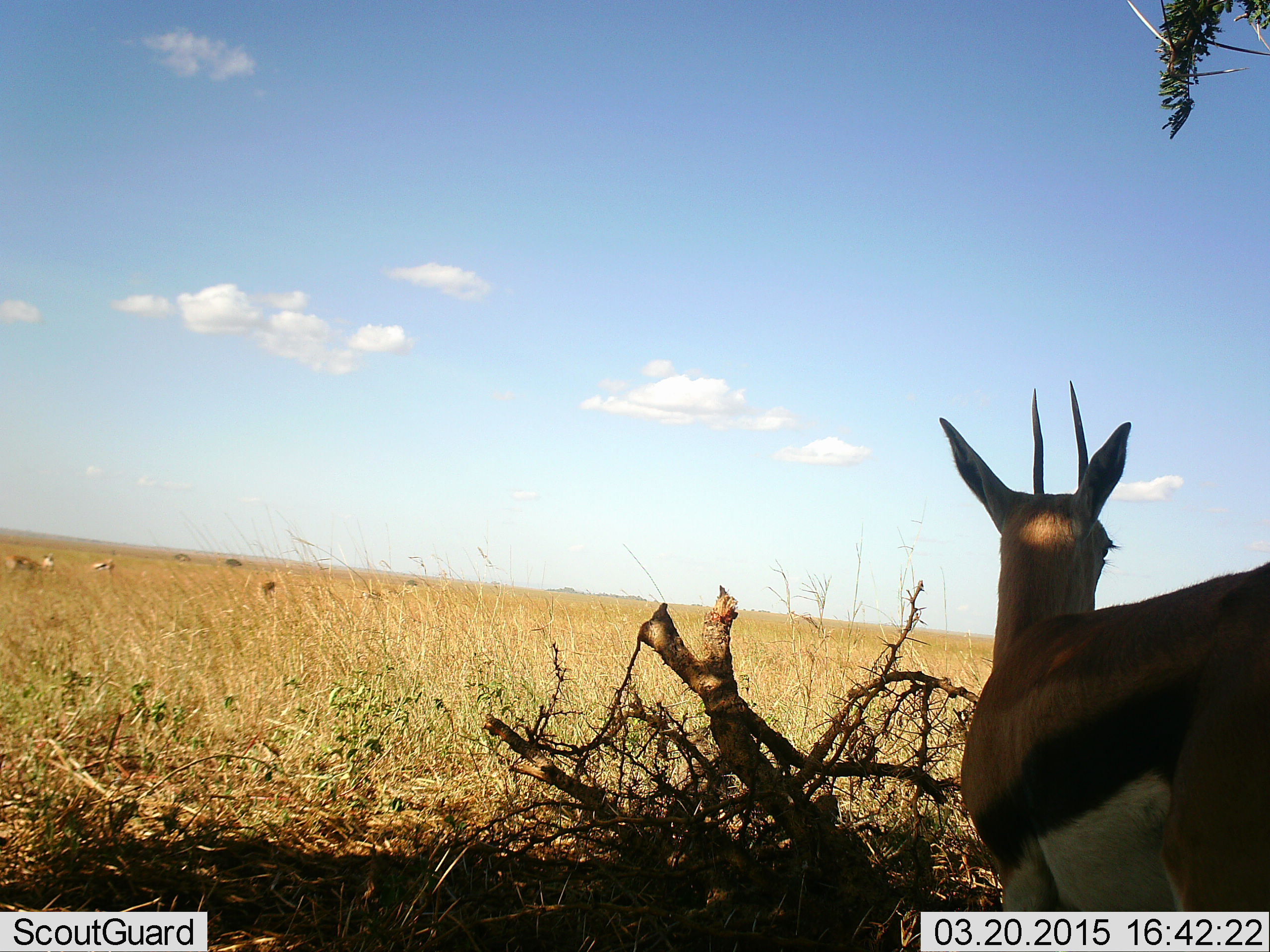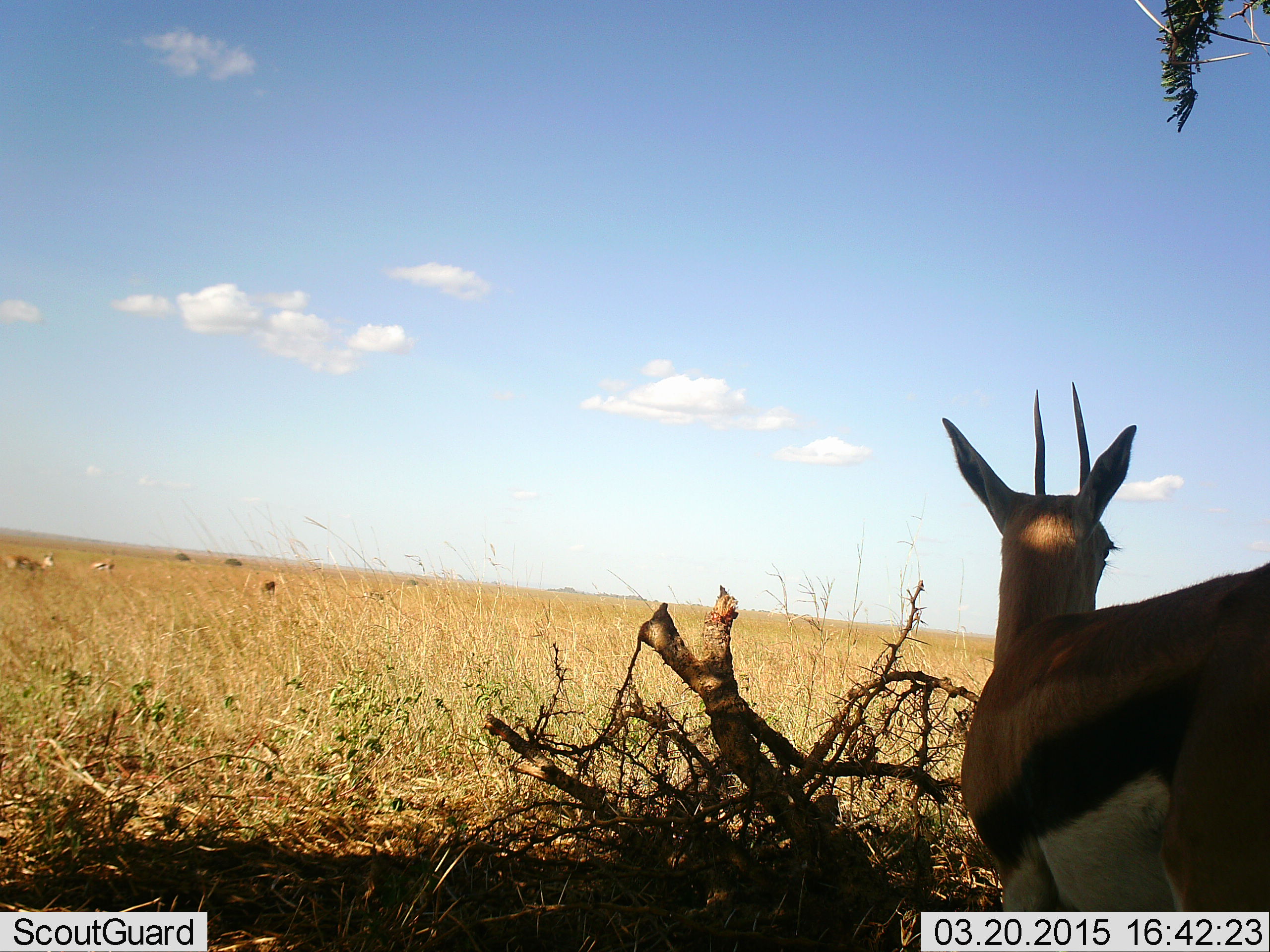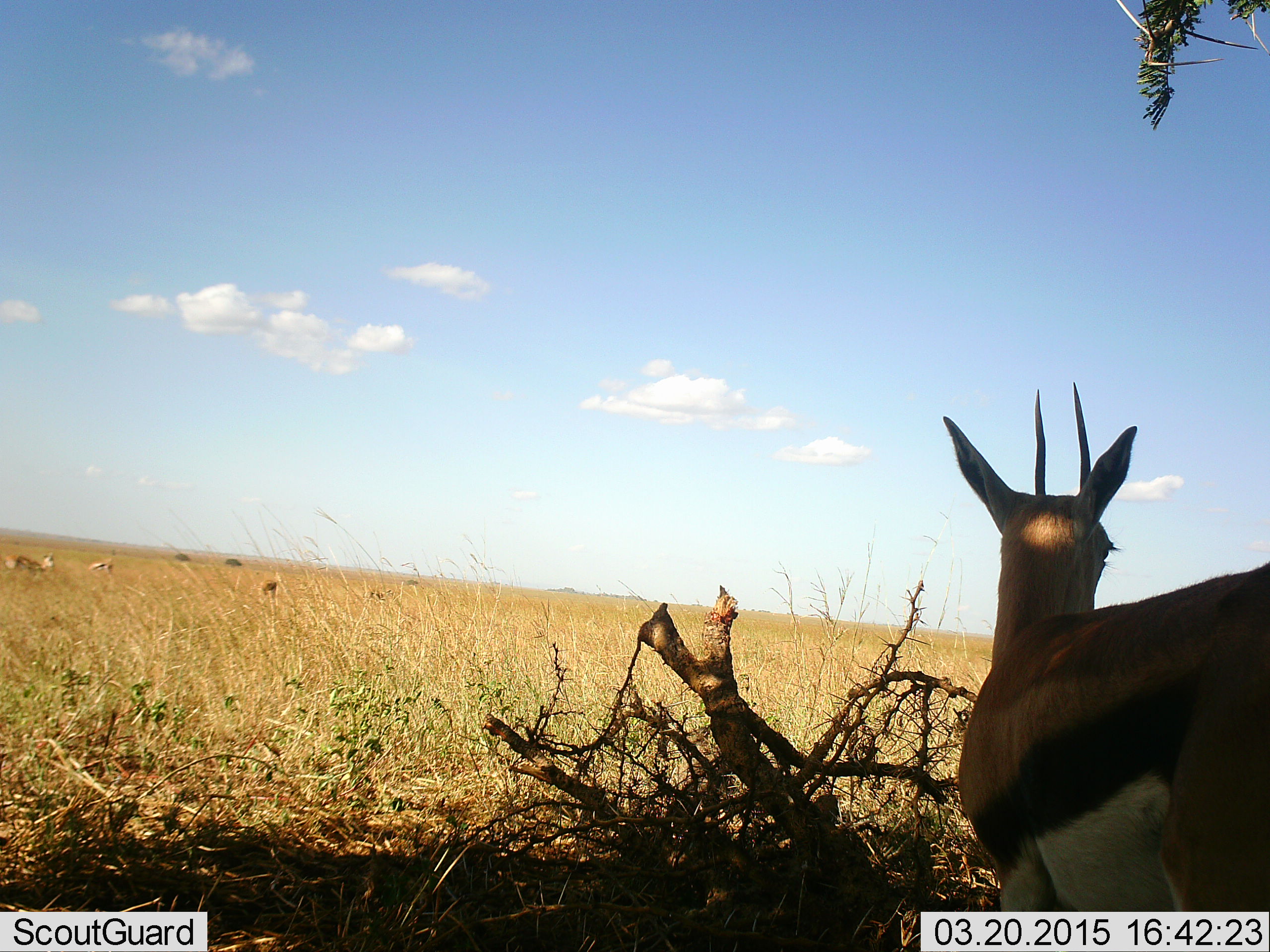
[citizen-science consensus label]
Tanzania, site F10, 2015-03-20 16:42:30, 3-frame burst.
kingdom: Animalia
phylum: Chordata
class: Mammalia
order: Artiodactyla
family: Bovidae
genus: Eudorcas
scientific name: Eudorcas thomsonii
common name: thomson's gazelle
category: gazellethomsons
Gazellethomsons (thomson's gazelle) (Eudorcas thomsonii), count 3. Behavior (volunteer vote fractions): standing 90%, resting 0%, moving 0%, interacting 0%. Young present (vote fraction): 0%. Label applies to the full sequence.